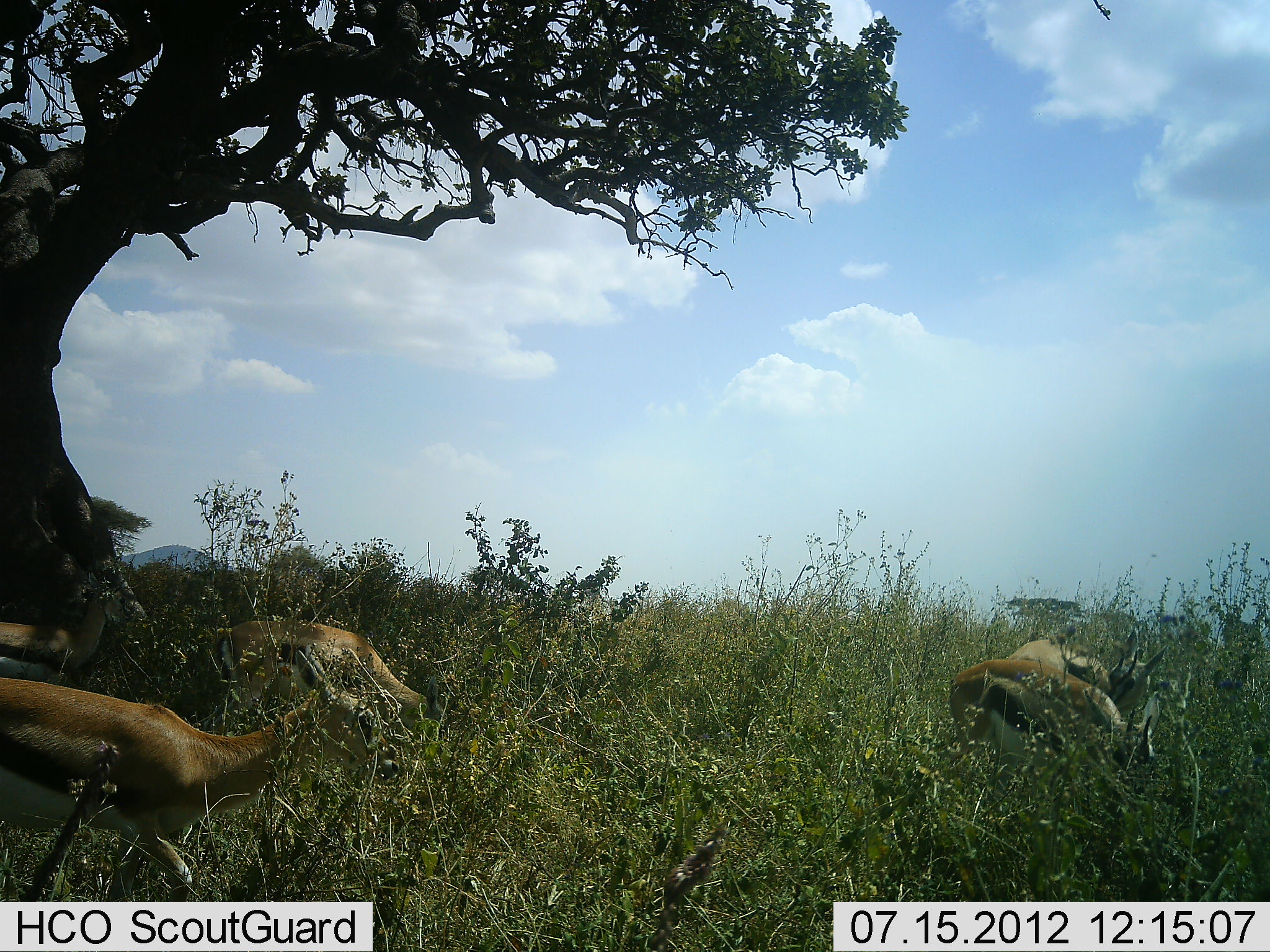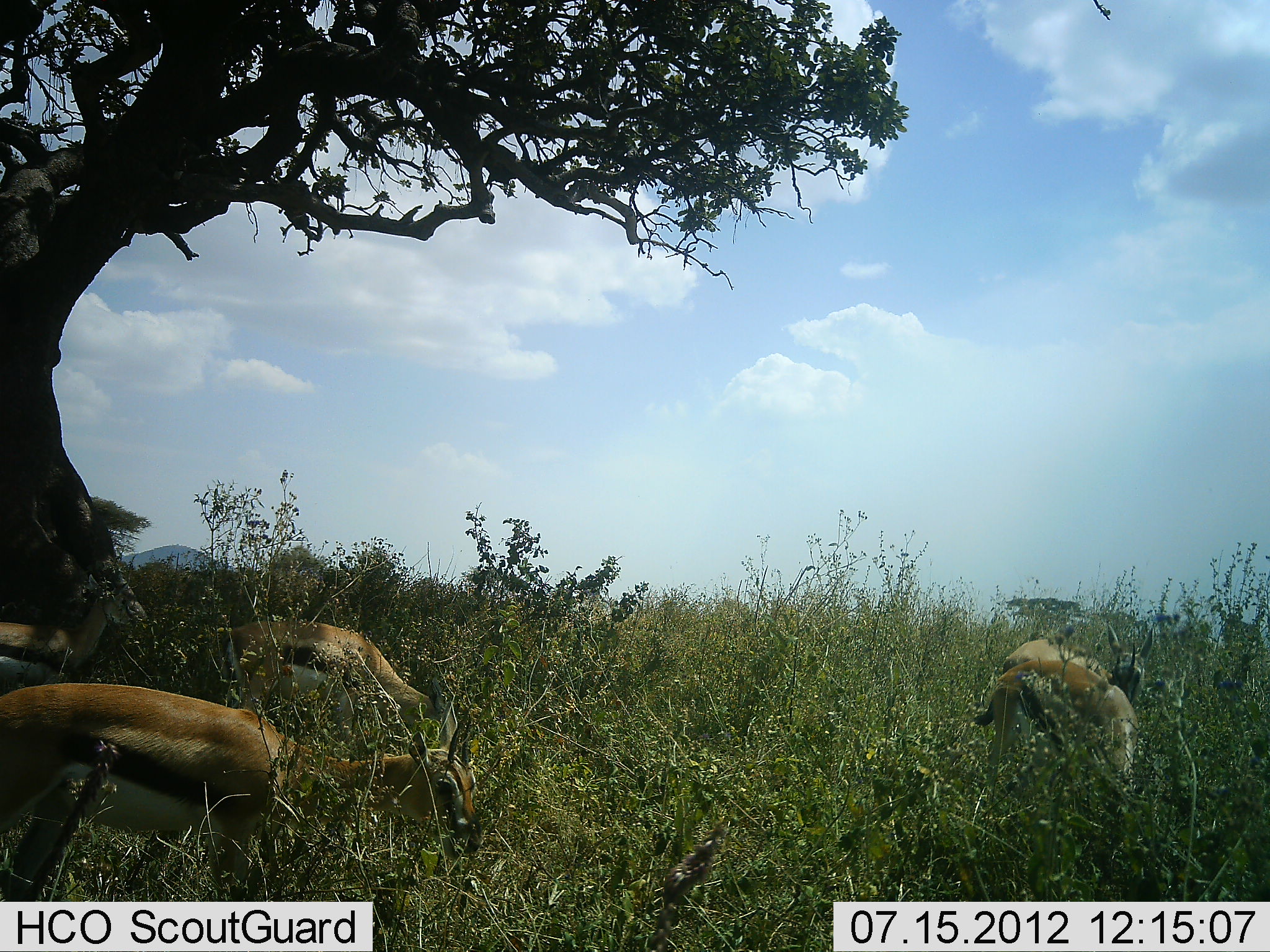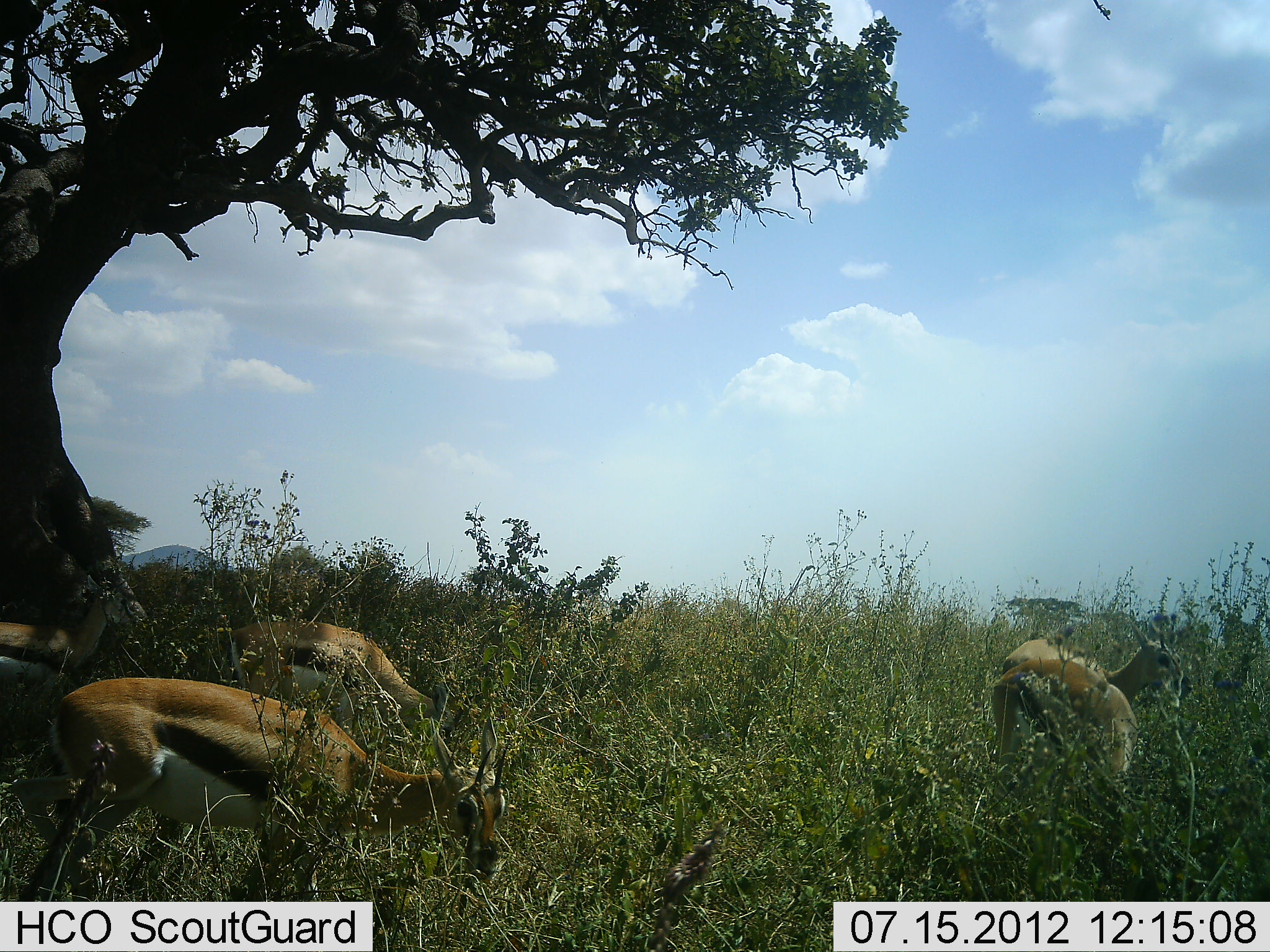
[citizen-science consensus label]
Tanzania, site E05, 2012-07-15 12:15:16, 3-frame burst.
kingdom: Animalia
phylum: Chordata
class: Mammalia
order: Artiodactyla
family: Bovidae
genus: Eudorcas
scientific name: Eudorcas thomsonii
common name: thomson's gazelle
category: gazellethomsons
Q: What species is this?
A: Gazellethomsons (thomson's gazelle) (Eudorcas thomsonii).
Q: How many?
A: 4.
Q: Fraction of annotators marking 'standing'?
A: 40%.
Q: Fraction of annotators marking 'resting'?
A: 0%.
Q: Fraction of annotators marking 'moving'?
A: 10%.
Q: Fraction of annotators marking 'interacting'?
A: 0%.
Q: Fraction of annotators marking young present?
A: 0%.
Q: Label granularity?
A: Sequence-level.